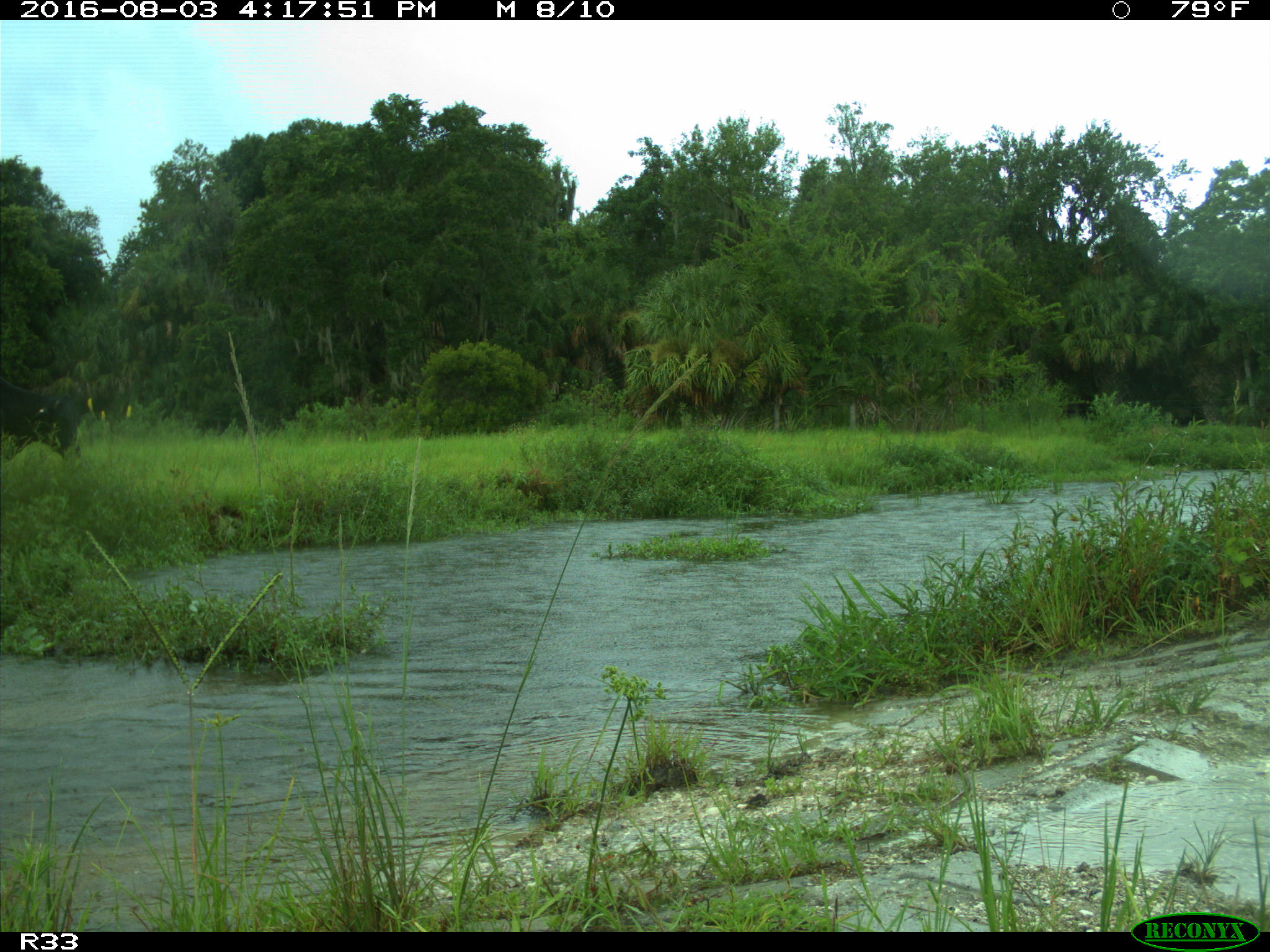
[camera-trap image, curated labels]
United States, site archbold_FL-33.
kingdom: Animalia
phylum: Chordata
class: Mammalia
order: Artiodactyla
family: Bovidae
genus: Bos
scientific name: Bos taurus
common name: domestic cow